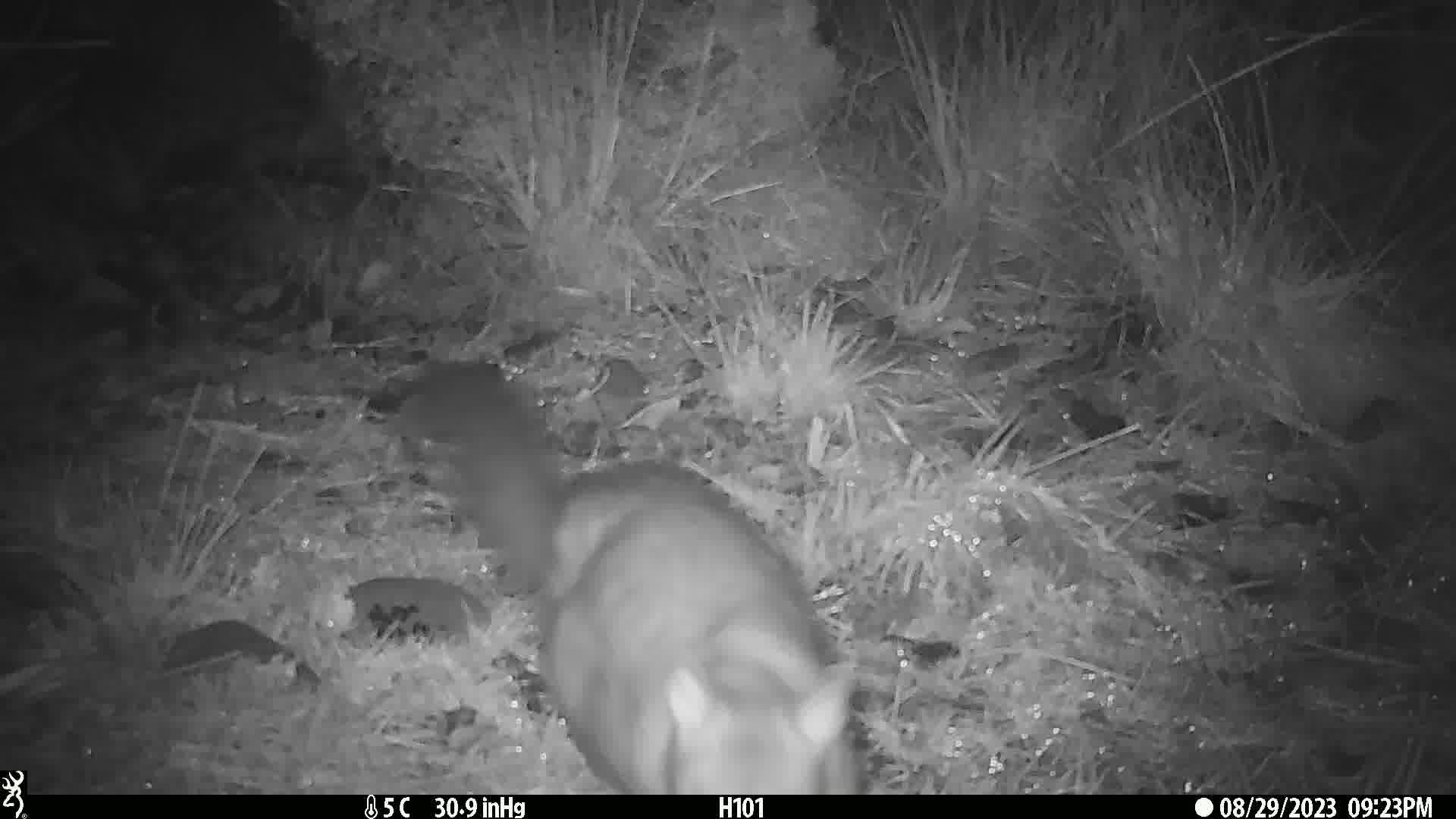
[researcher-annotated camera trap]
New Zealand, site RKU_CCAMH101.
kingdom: Animalia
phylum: Chordata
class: Mammalia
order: Diprotodontia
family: Phalangeridae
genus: Trichosurus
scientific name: Trichosurus vulpecula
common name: common brushtail possum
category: possum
Possum (common brushtail possum) (Trichosurus vulpecula).